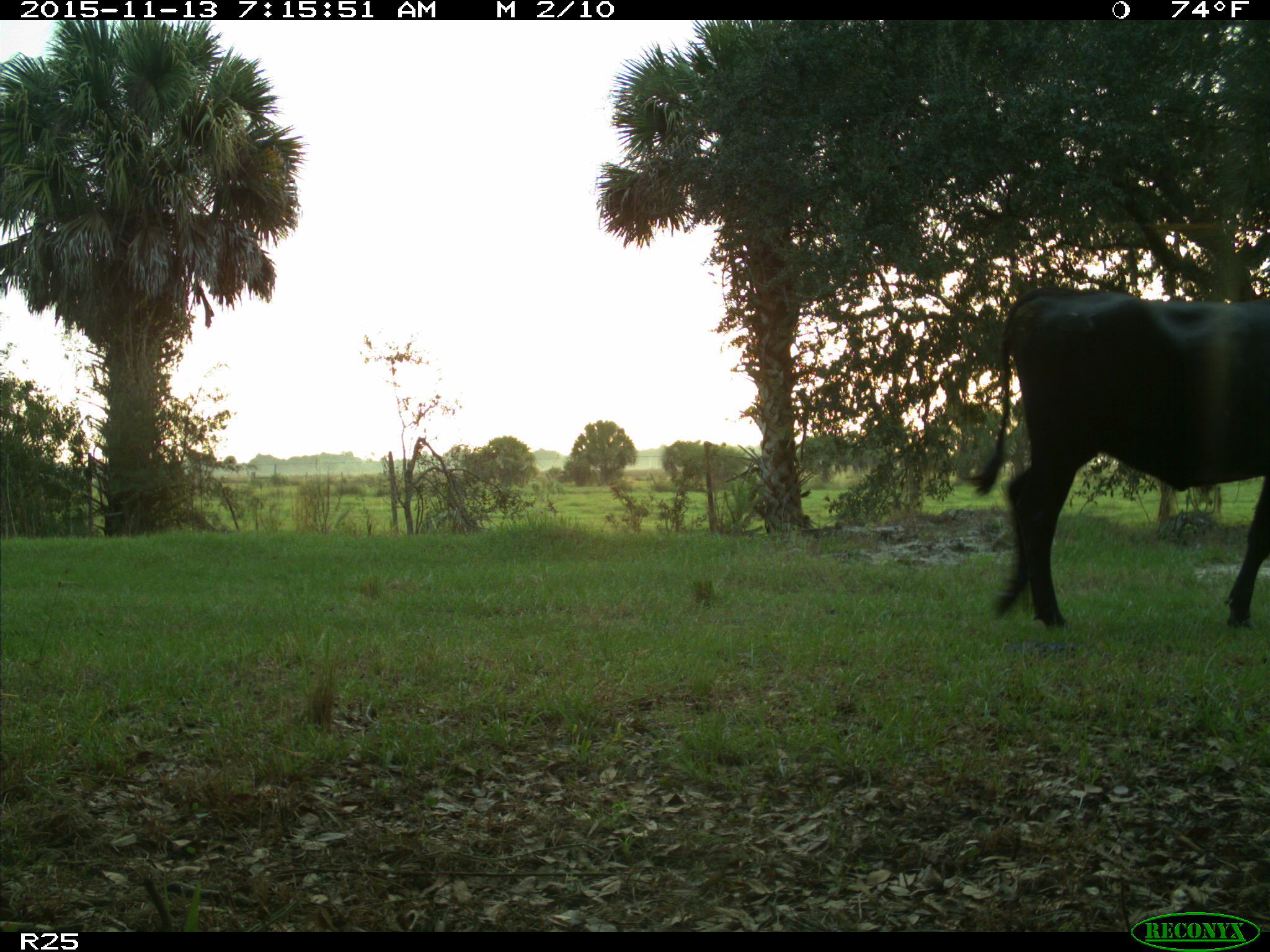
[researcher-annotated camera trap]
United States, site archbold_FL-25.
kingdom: Animalia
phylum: Chordata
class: Mammalia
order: Artiodactyla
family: Bovidae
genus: Bos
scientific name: Bos taurus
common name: domestic cow